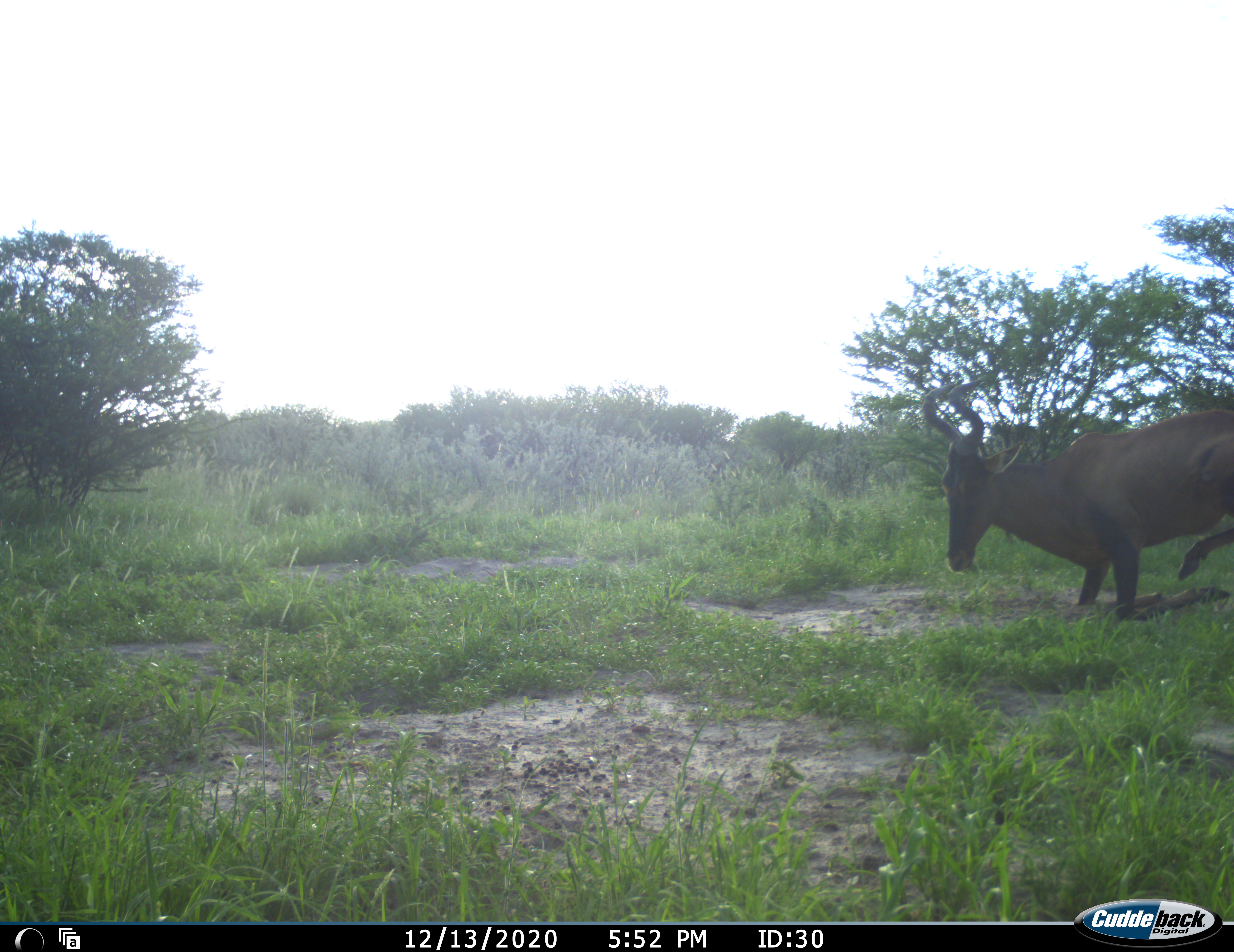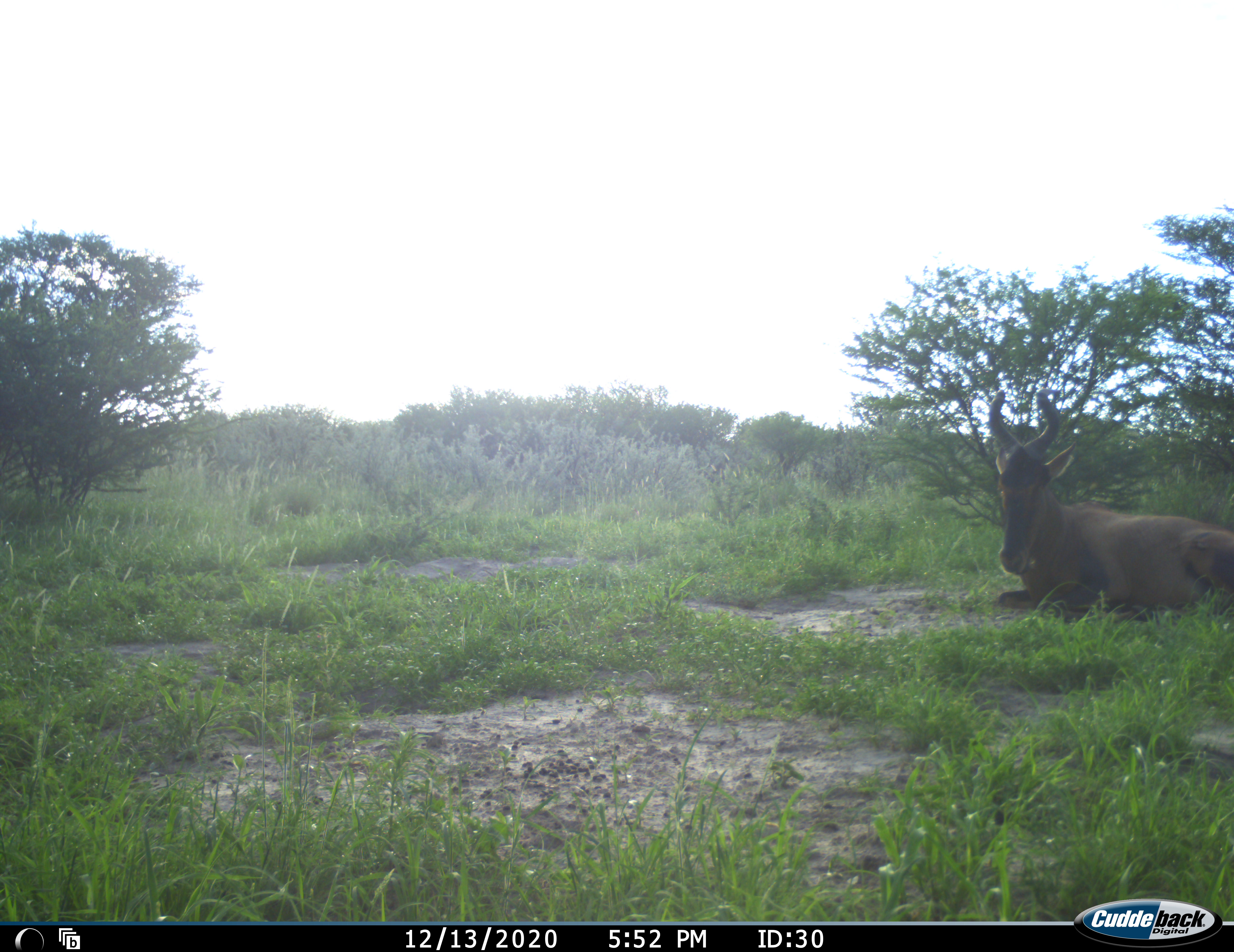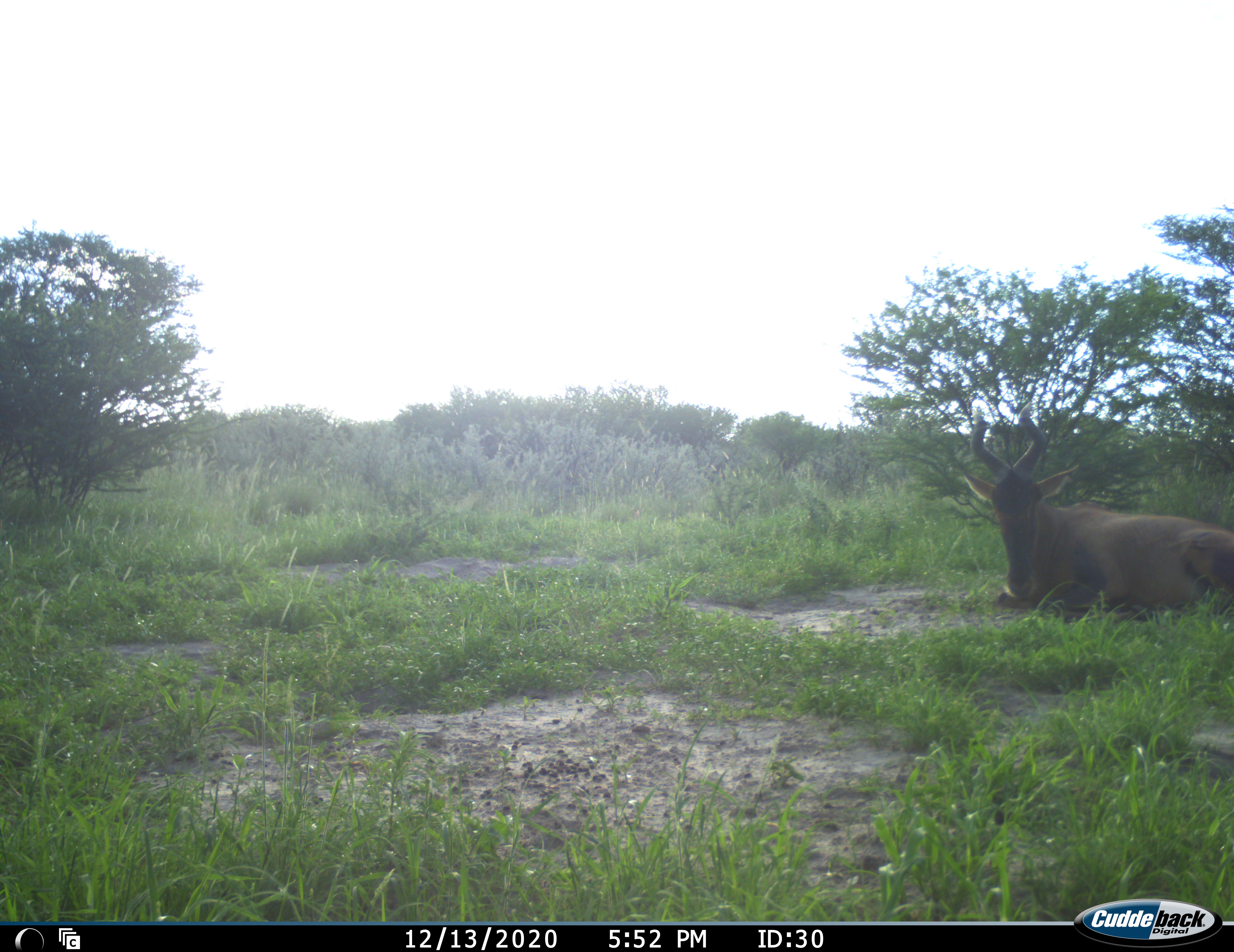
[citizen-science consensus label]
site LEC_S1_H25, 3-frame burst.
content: unidentified animal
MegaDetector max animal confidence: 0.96